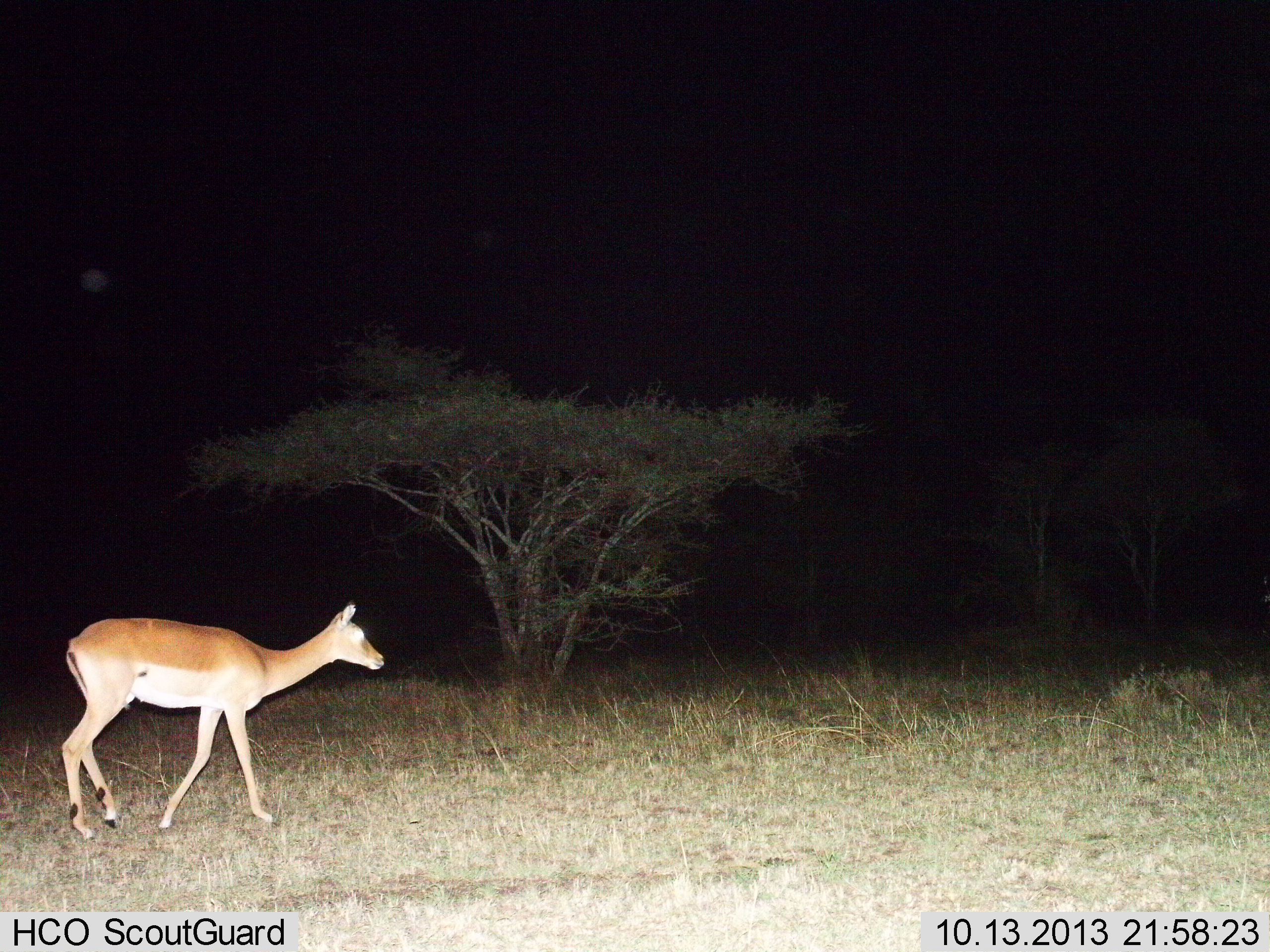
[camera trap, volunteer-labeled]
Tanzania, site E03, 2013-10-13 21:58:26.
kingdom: Animalia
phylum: Chordata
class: Mammalia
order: Artiodactyla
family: Bovidae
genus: Aepyceros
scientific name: Aepyceros melampus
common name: impala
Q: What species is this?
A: Impala (Aepyceros melampus).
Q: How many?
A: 1.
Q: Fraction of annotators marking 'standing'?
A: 20%.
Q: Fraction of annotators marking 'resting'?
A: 0%.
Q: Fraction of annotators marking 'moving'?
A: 80%.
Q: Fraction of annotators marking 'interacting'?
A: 0%.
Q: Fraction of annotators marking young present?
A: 0%.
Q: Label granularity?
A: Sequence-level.